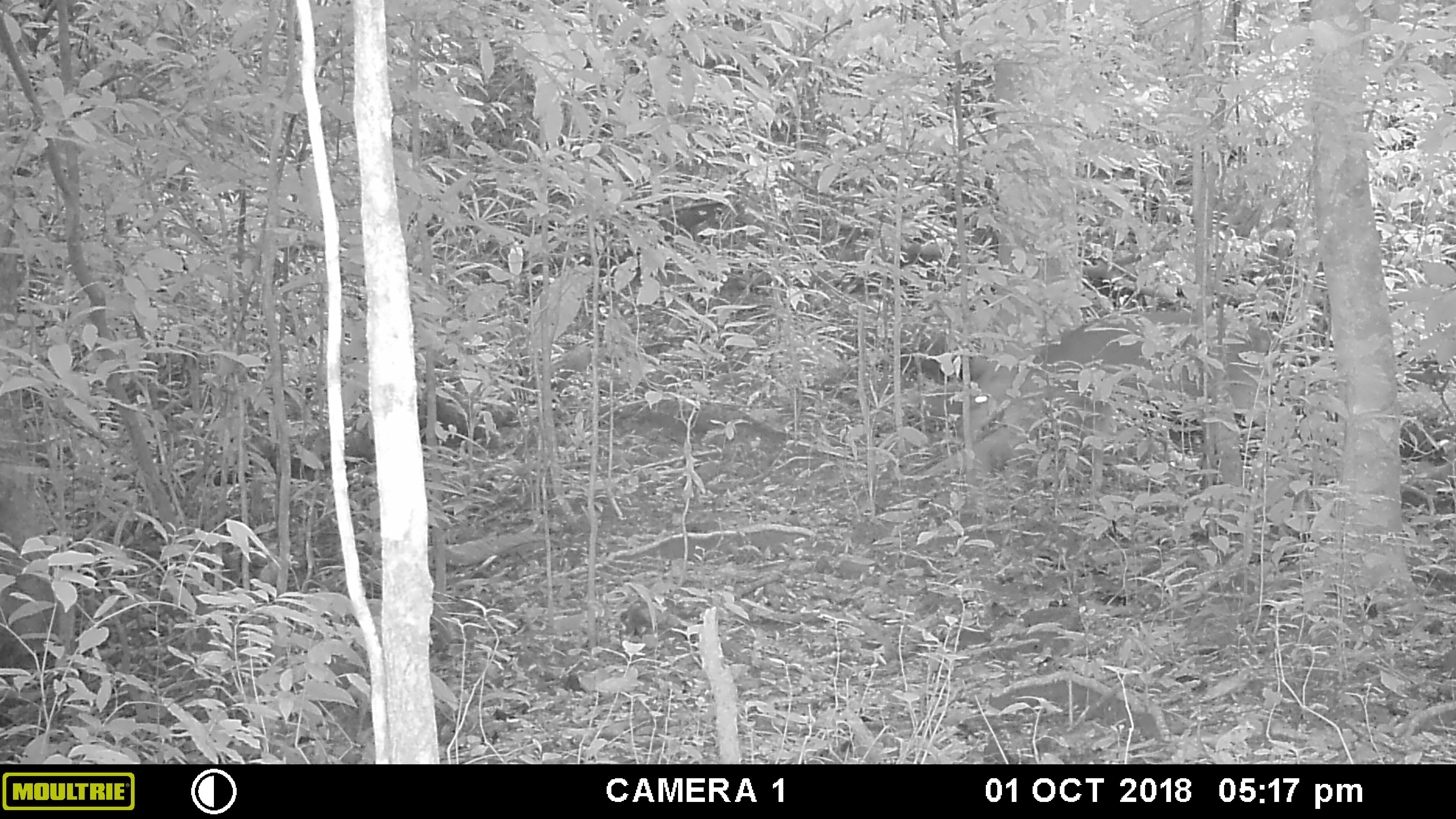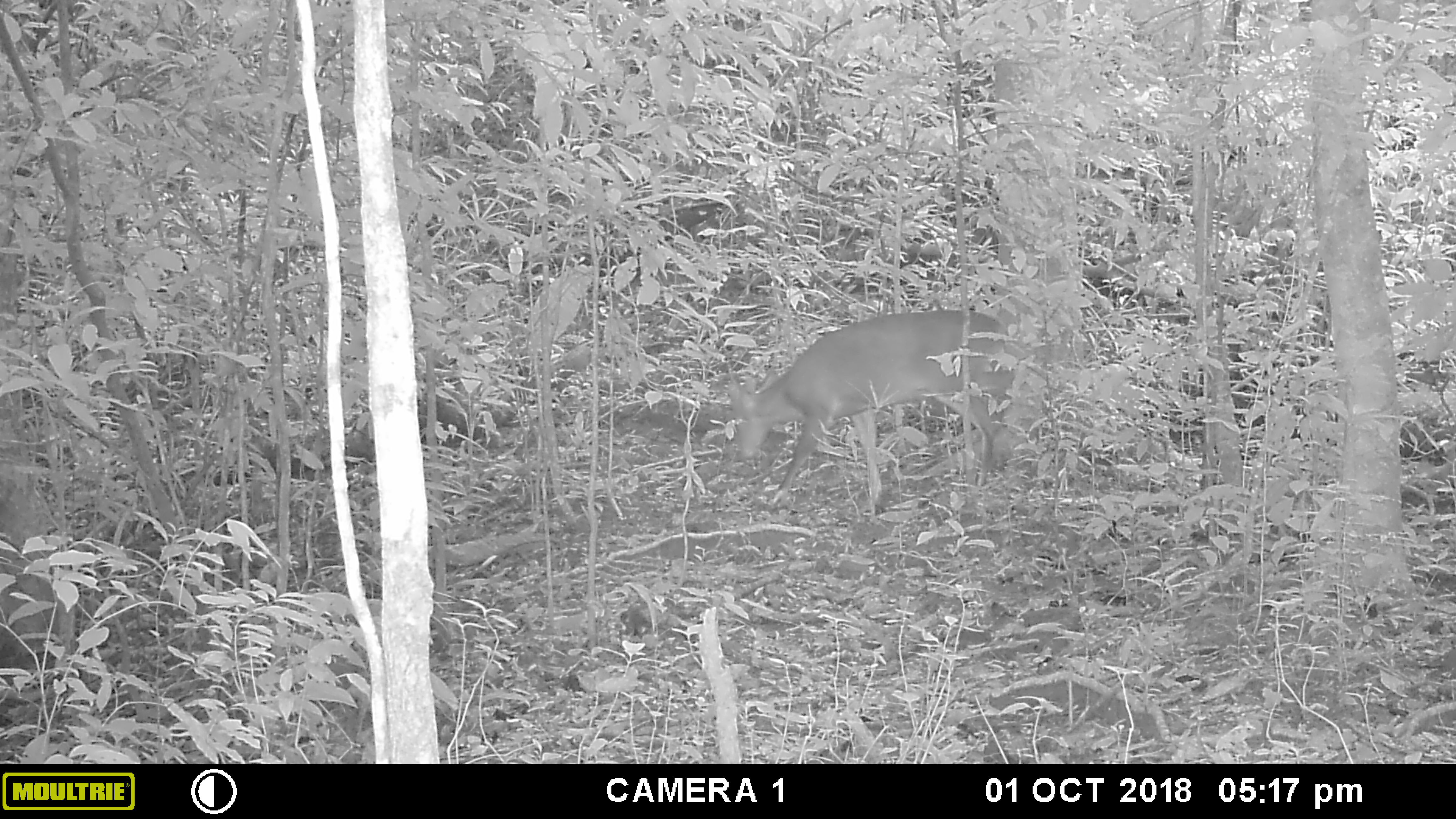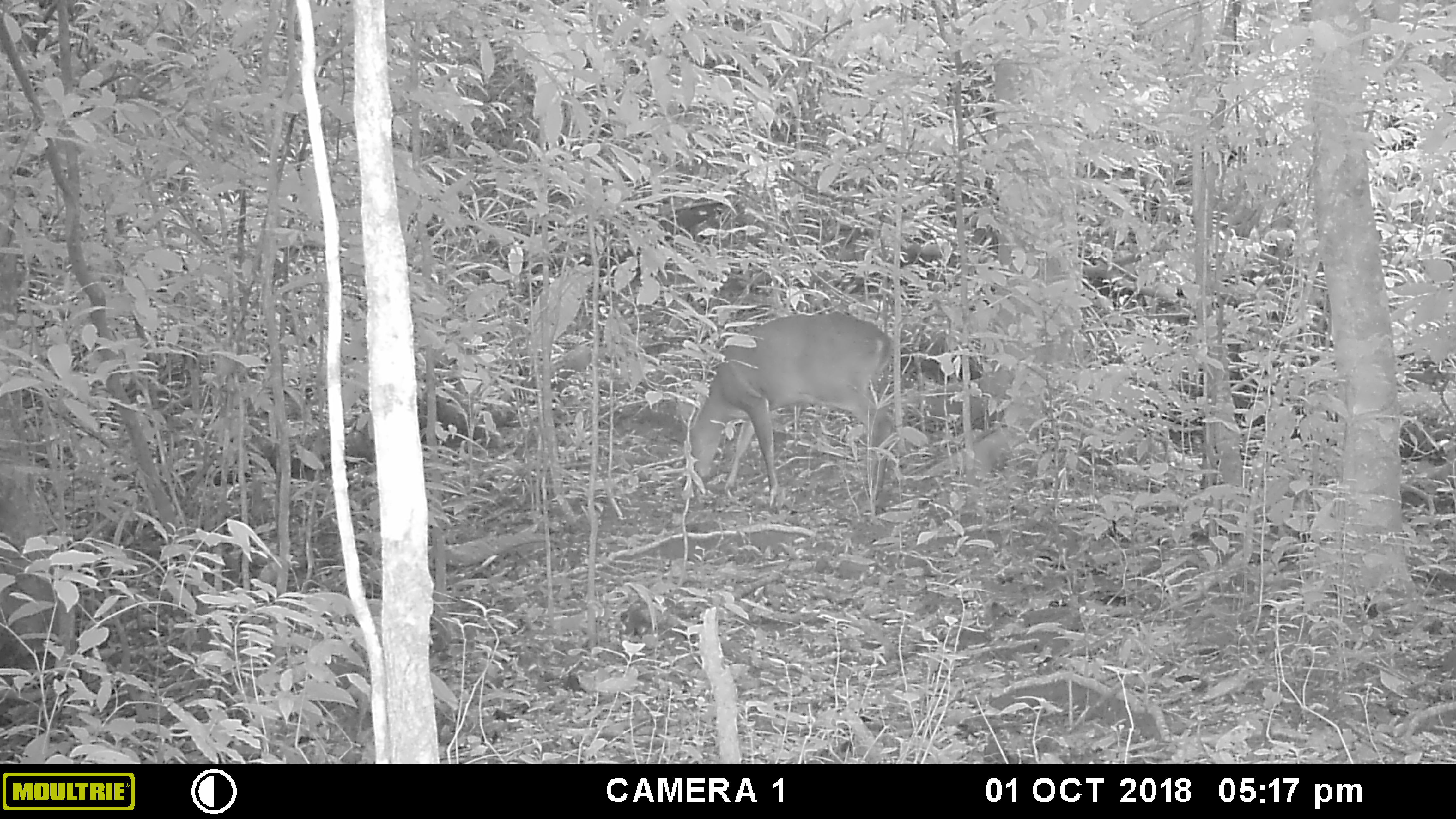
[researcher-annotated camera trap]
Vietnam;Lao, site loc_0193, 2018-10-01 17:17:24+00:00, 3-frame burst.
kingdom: Animalia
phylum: Chordata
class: Mammalia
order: Artiodactyla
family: Cervidae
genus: Muntiacus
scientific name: Muntiacus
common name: muntjacs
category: unidentified muntjac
Unidentified muntjac (muntjacs) (Muntiacus). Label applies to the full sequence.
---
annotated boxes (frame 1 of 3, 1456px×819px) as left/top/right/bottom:
unidentified muntjac: 952/308/1275/472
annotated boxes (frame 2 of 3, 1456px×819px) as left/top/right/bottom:
unidentified muntjac: 722/309/1017/509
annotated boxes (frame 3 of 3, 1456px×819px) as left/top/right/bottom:
unidentified muntjac: 684/311/896/502